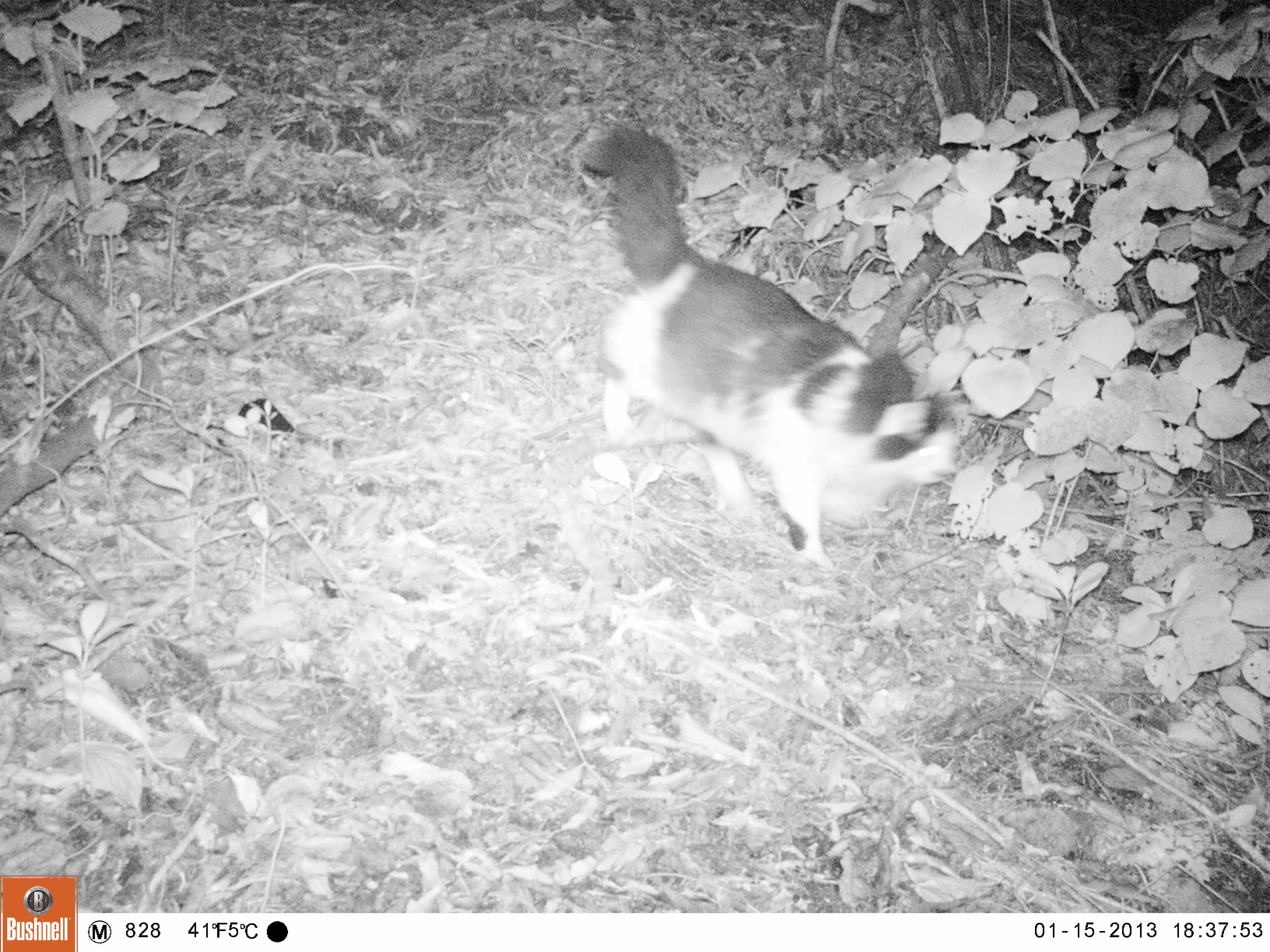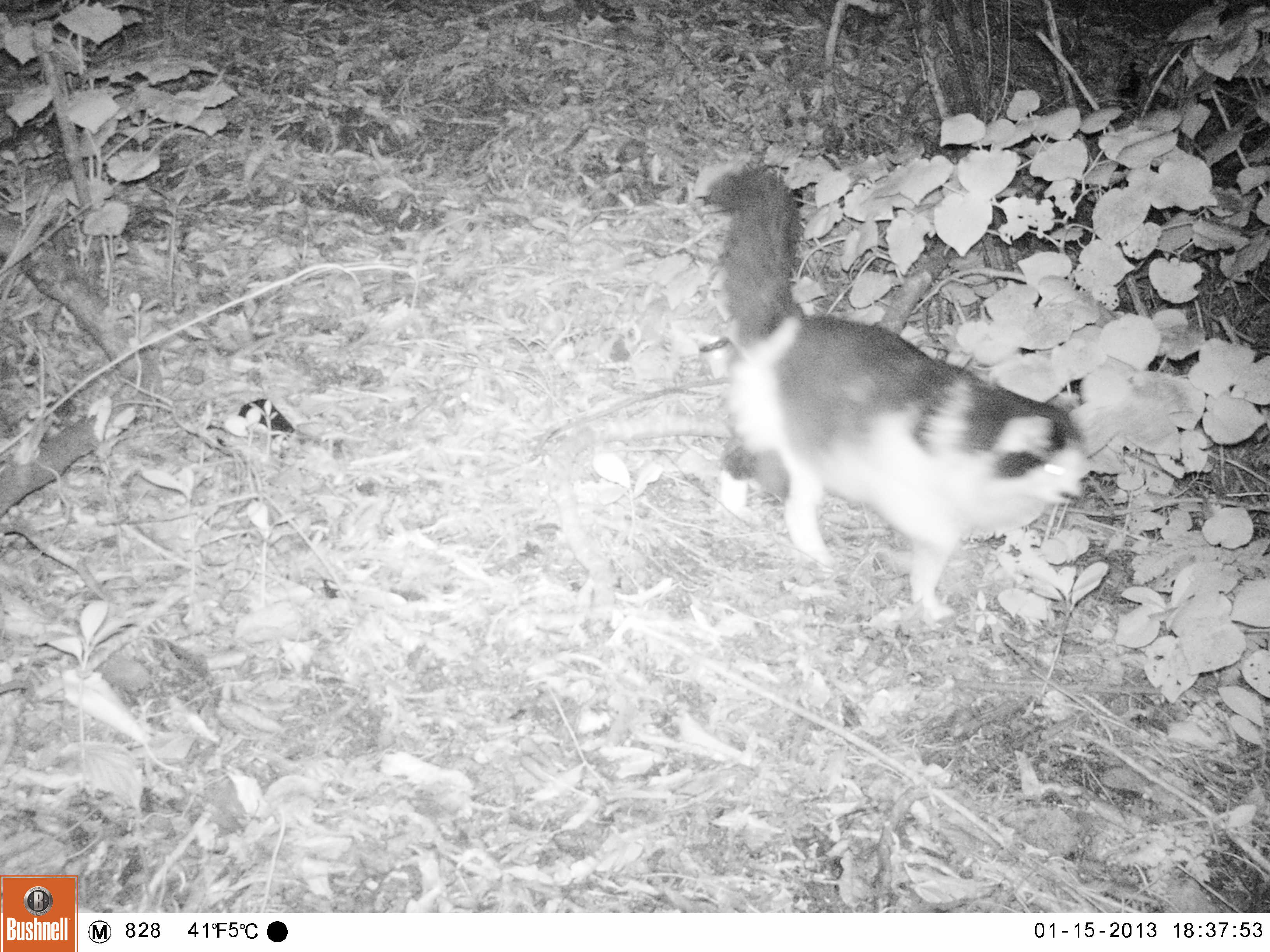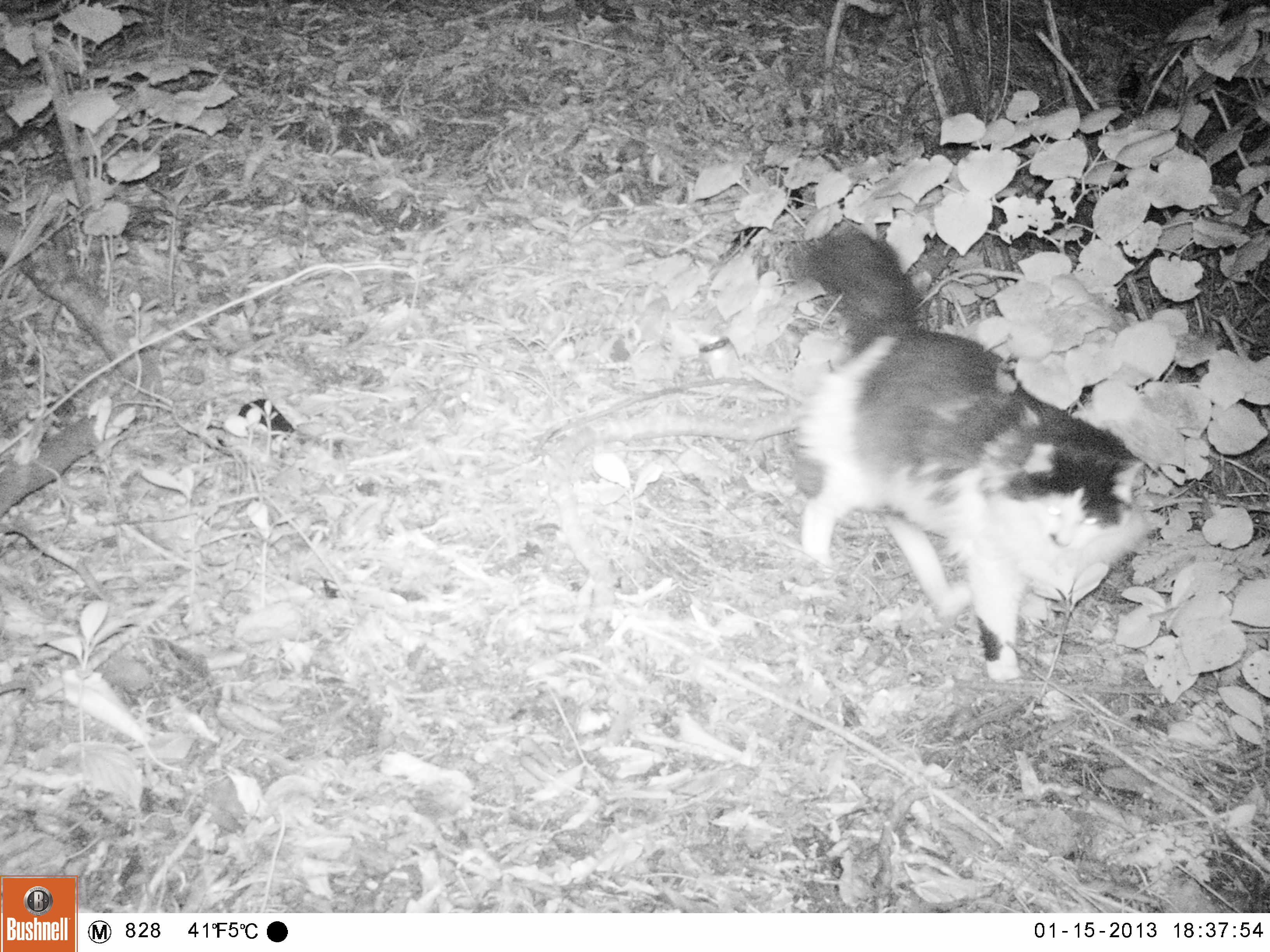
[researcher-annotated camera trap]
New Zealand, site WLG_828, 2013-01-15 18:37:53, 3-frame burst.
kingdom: Animalia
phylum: Chordata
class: Mammalia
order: Carnivora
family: Felidae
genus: Felis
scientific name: Felis catus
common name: domestic cat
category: cat